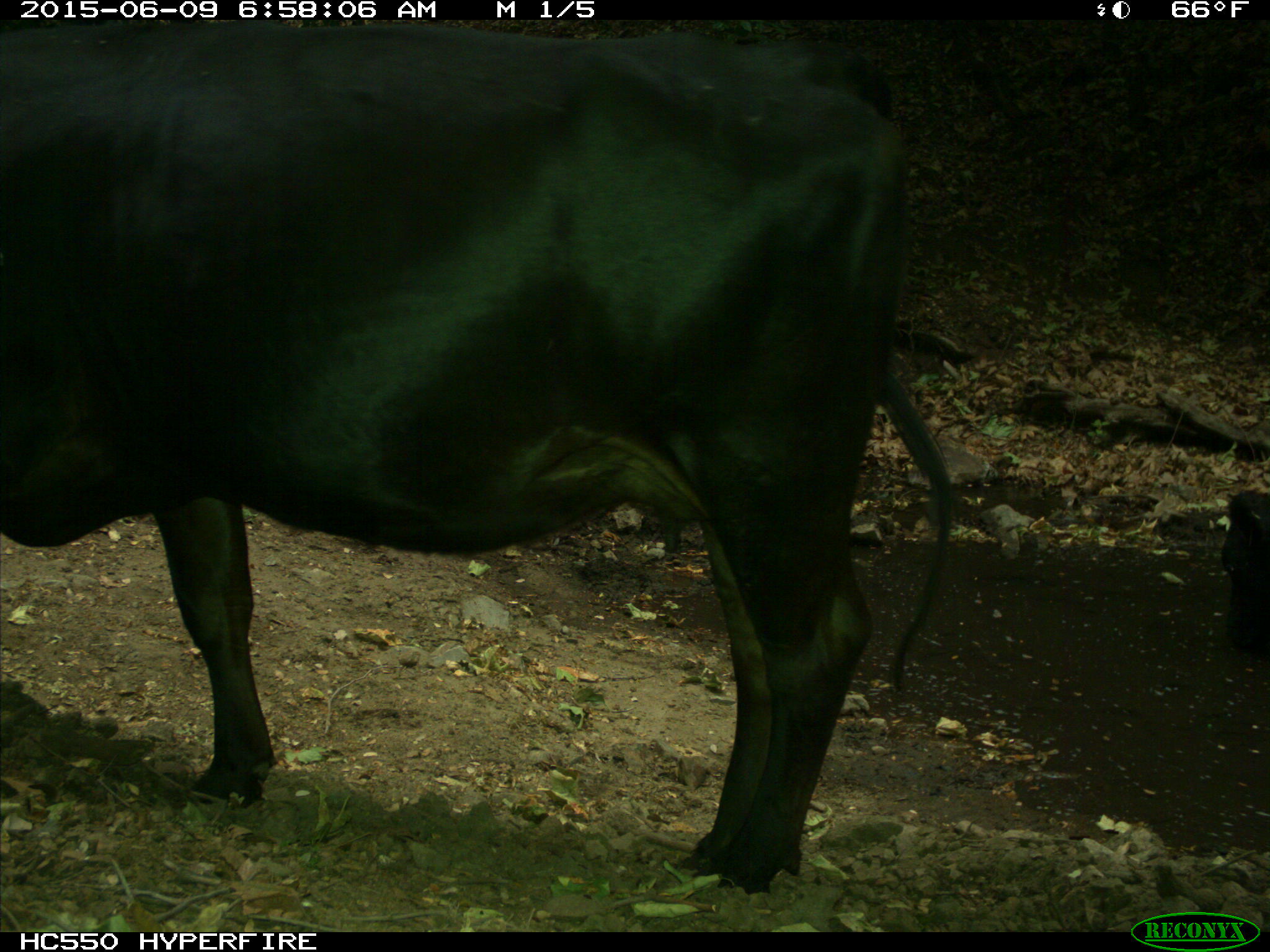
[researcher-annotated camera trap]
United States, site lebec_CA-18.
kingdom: Animalia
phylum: Chordata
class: Mammalia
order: Artiodactyla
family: Bovidae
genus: Bos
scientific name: Bos taurus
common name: domestic cow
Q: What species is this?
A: Bos taurus (domestic cow).